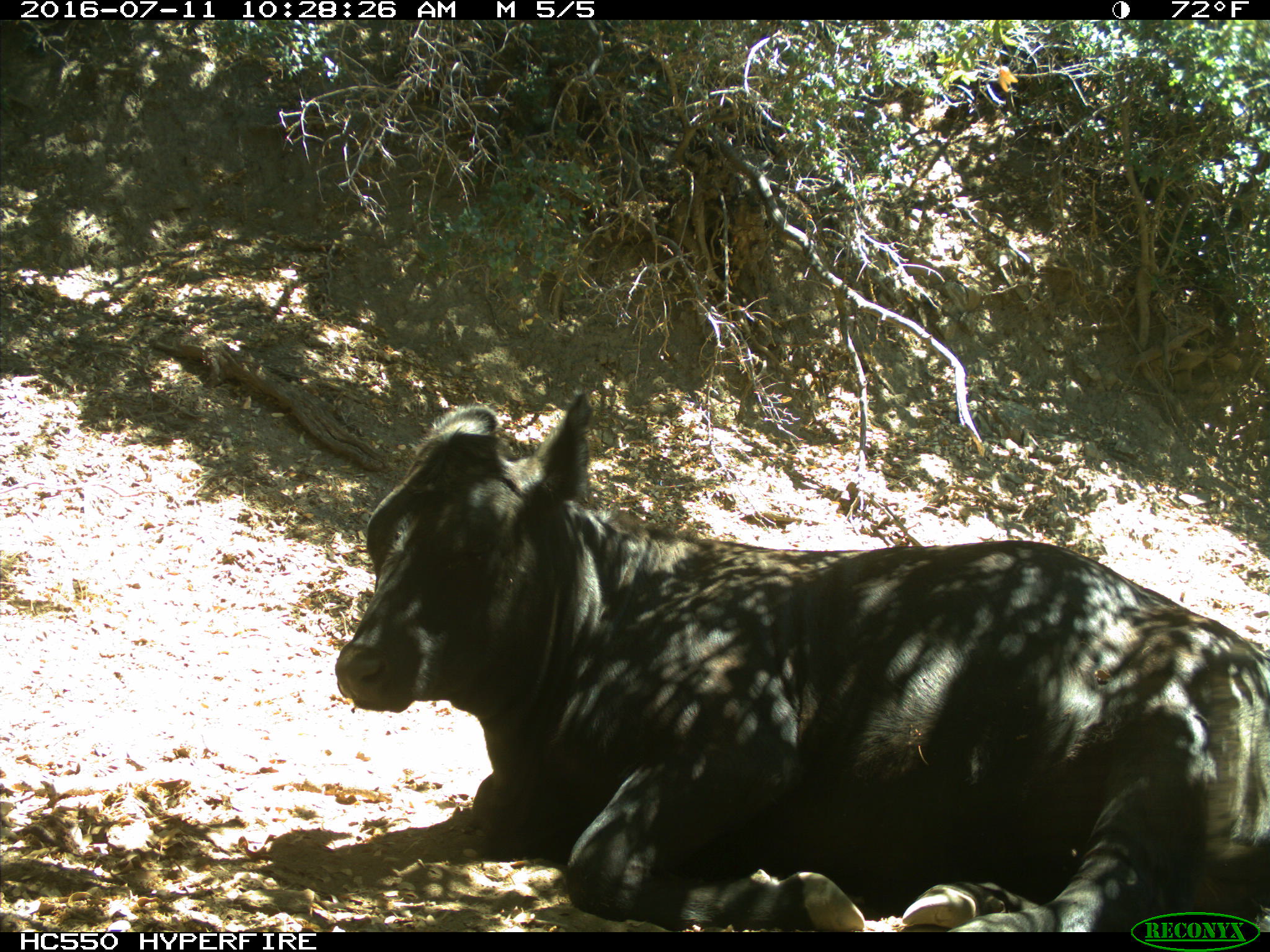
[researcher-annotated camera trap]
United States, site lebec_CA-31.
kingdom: Animalia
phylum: Chordata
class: Mammalia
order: Artiodactyla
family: Bovidae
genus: Bos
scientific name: Bos taurus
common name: domestic cow